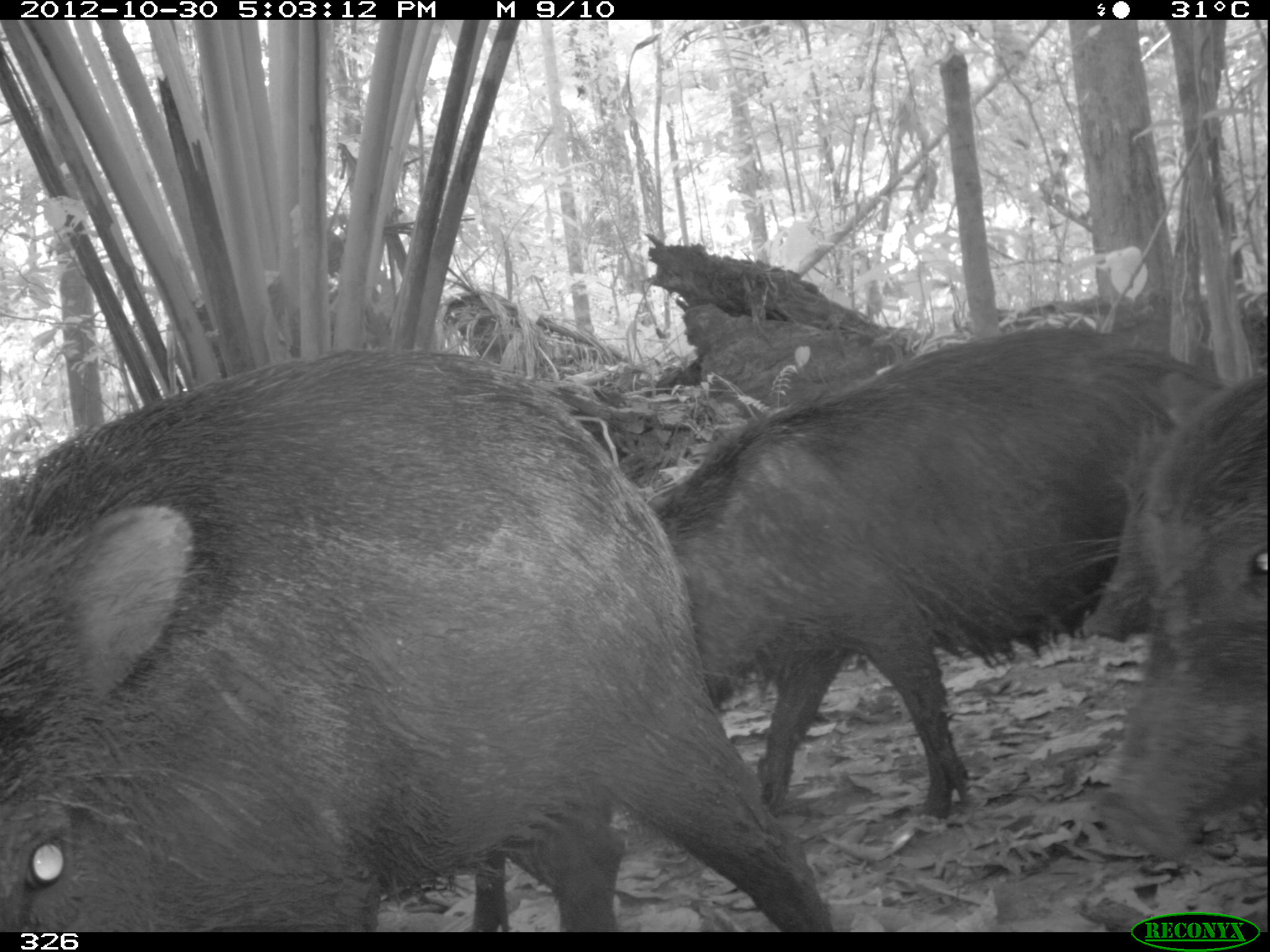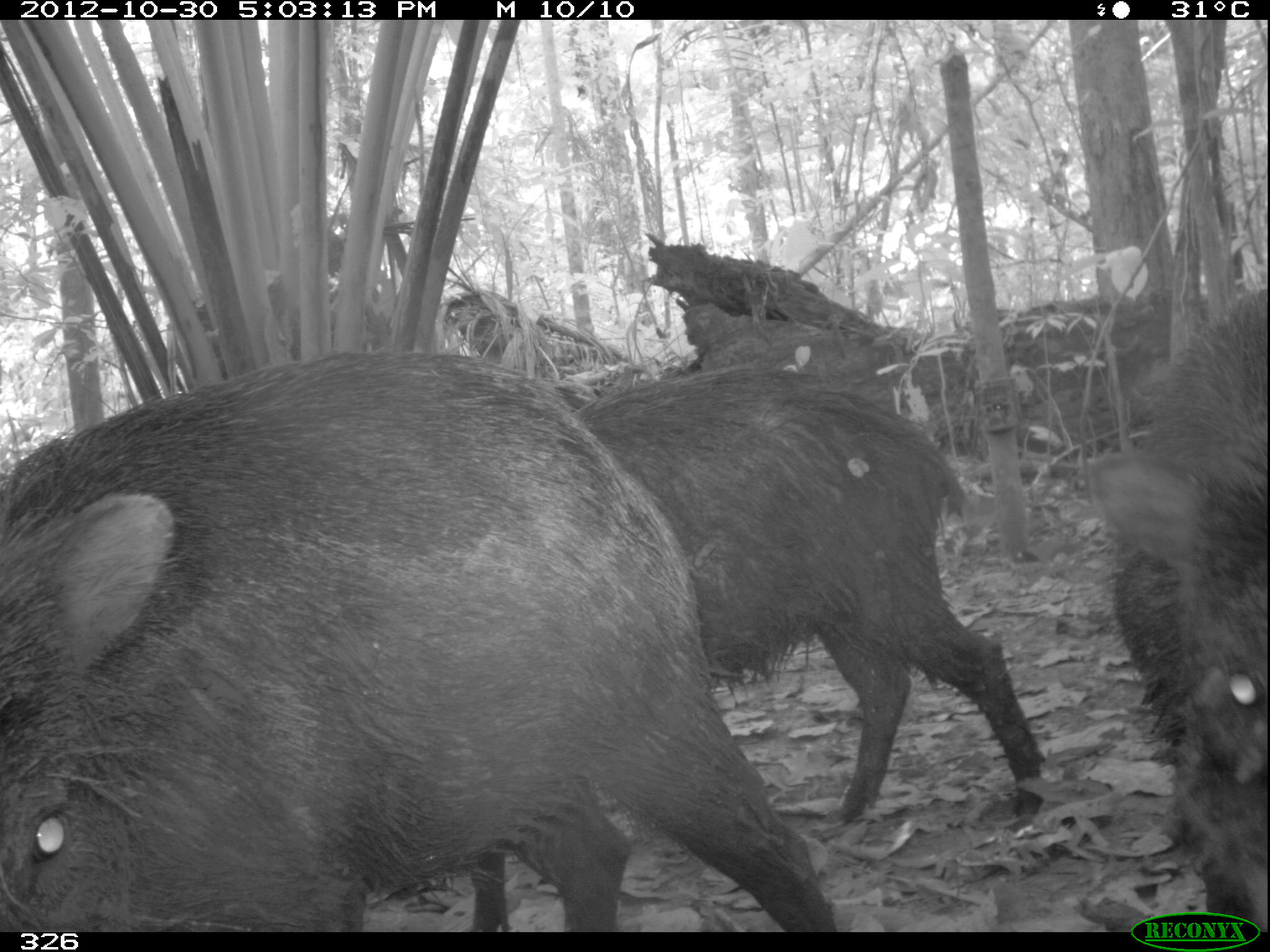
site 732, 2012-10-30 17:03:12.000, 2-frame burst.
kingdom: Animalia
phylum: Chordata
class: Mammalia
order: Artiodactyla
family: Tayassuidae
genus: Tayassu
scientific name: Tayassu pecari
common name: white-lipped peccary